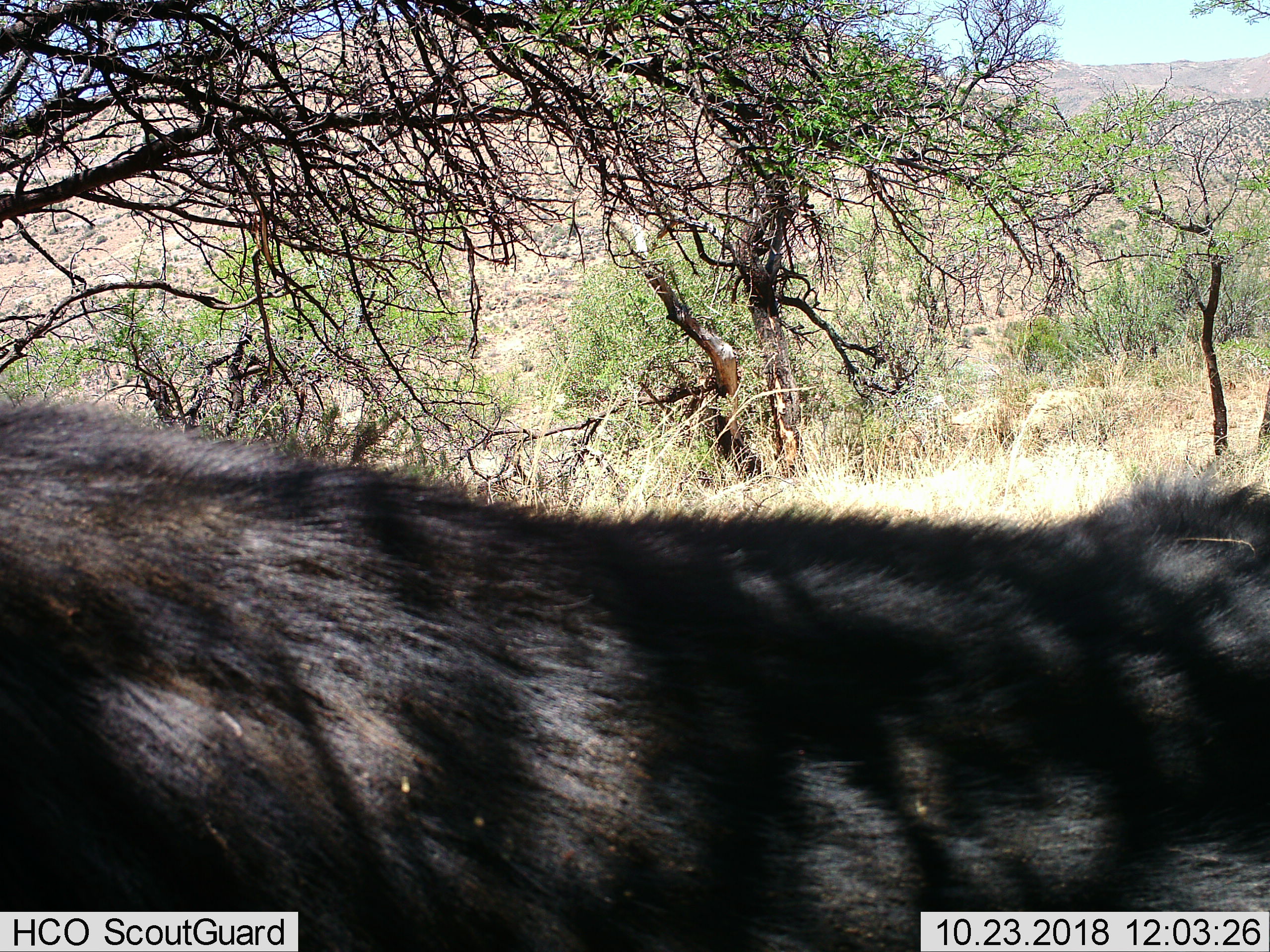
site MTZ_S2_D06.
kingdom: Animalia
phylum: Chordata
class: Mammalia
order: Artiodactyla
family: Bovidae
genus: Syncerus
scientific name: Syncerus caffer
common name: african buffalo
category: buffalo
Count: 1.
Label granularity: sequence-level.